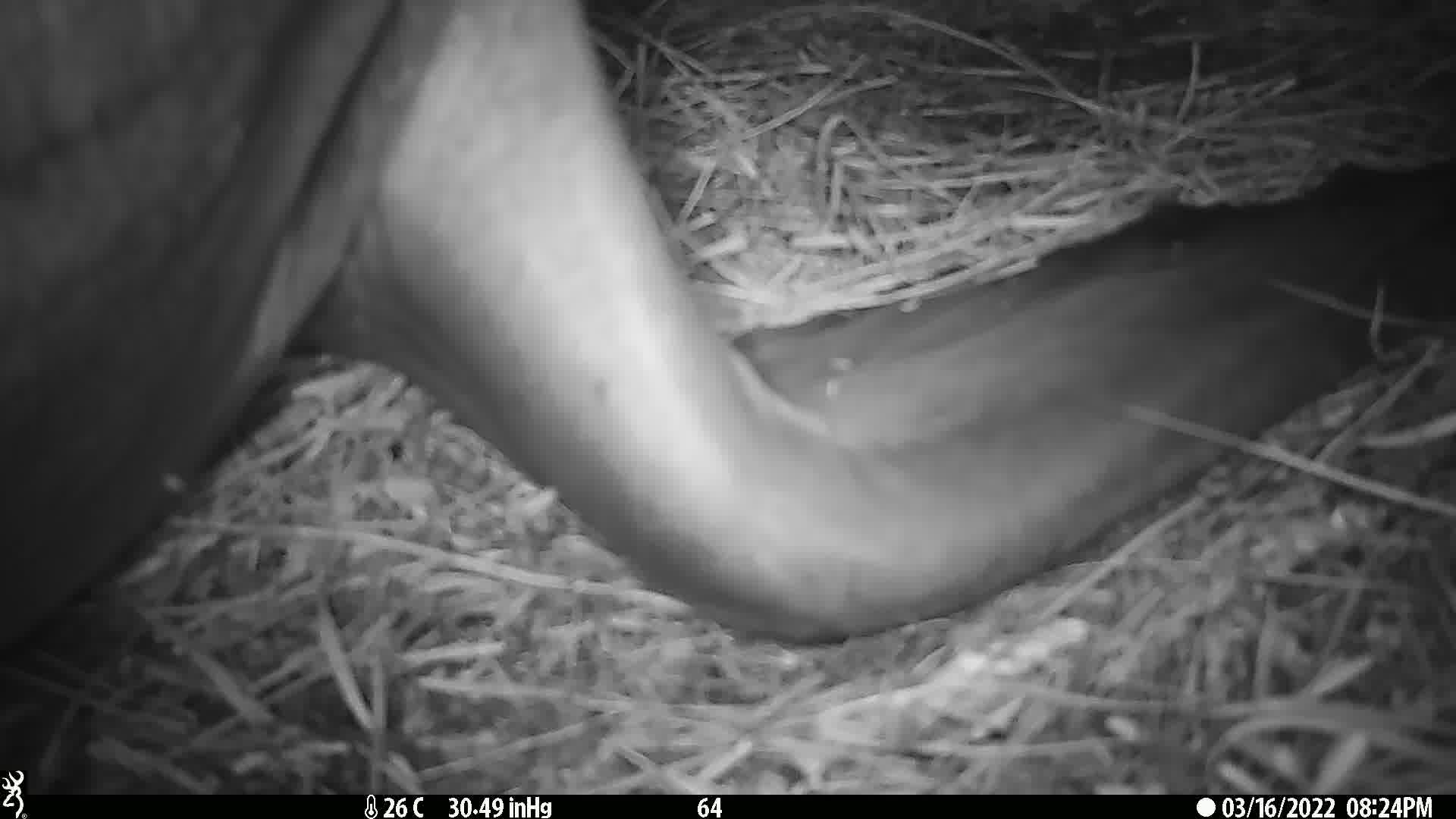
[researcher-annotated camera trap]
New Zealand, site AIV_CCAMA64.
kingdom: Animalia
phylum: Chordata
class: Mammalia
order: Carnivora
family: Otariidae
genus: Phocarctos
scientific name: Phocarctos hookeri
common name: new zealand sea lion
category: sealion